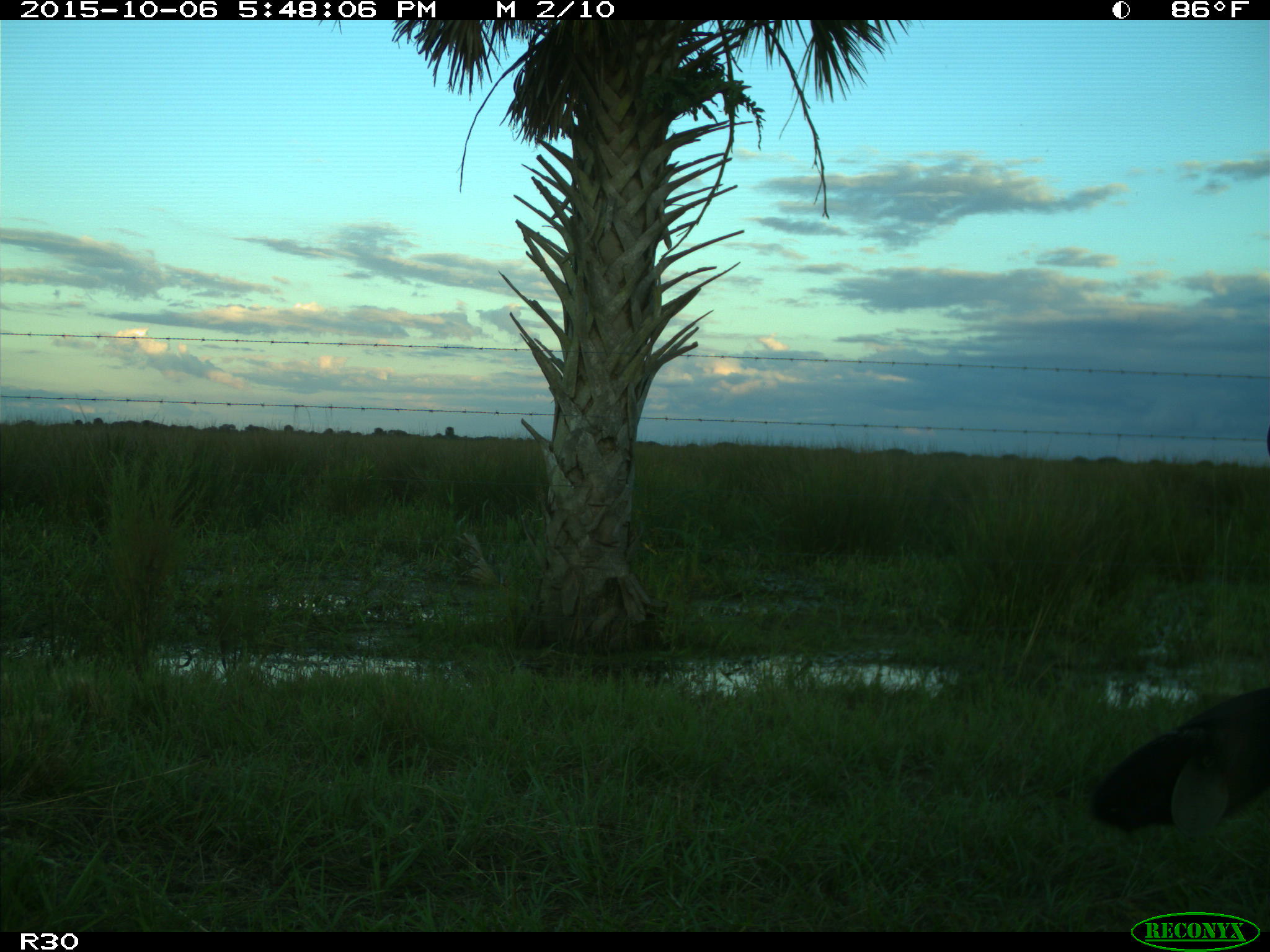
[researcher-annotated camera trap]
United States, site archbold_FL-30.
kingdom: Animalia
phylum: Chordata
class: Mammalia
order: Artiodactyla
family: Bovidae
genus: Bos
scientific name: Bos taurus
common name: domestic cow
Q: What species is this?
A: Bos taurus (domestic cow).